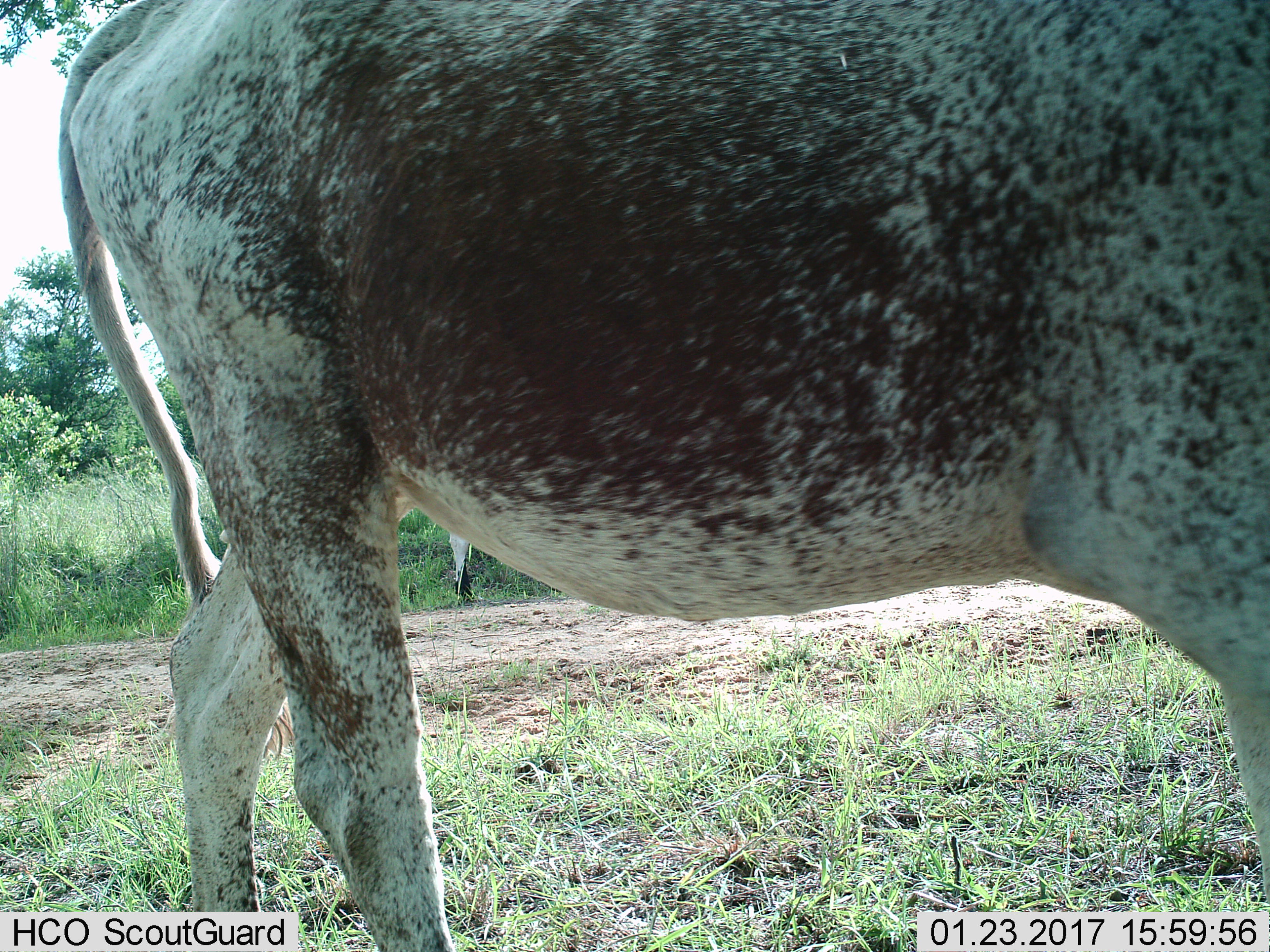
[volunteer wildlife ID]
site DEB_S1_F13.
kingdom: Animalia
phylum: Chordata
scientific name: Vertebrata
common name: domestic animal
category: domesticanimal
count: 1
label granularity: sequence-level